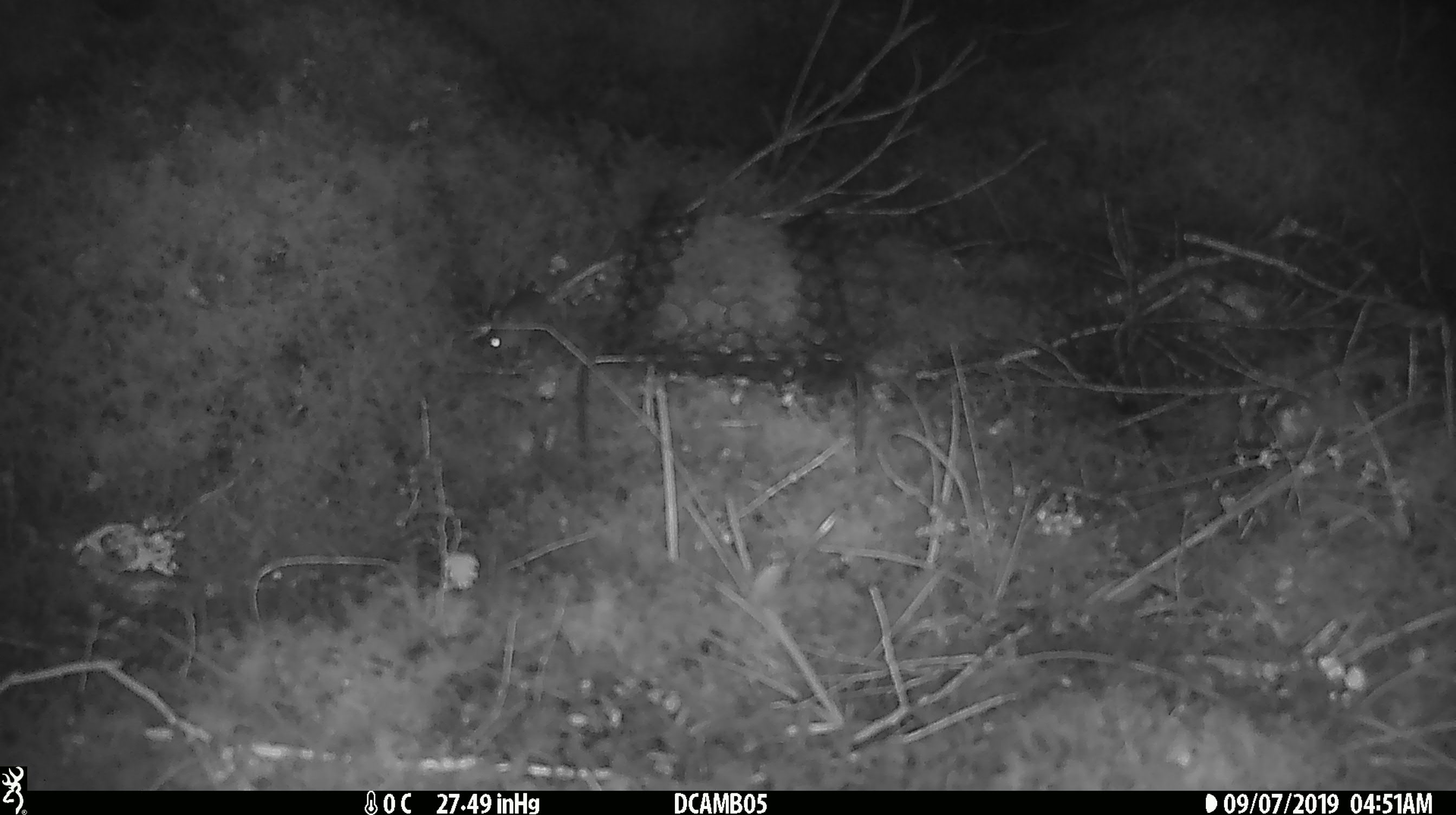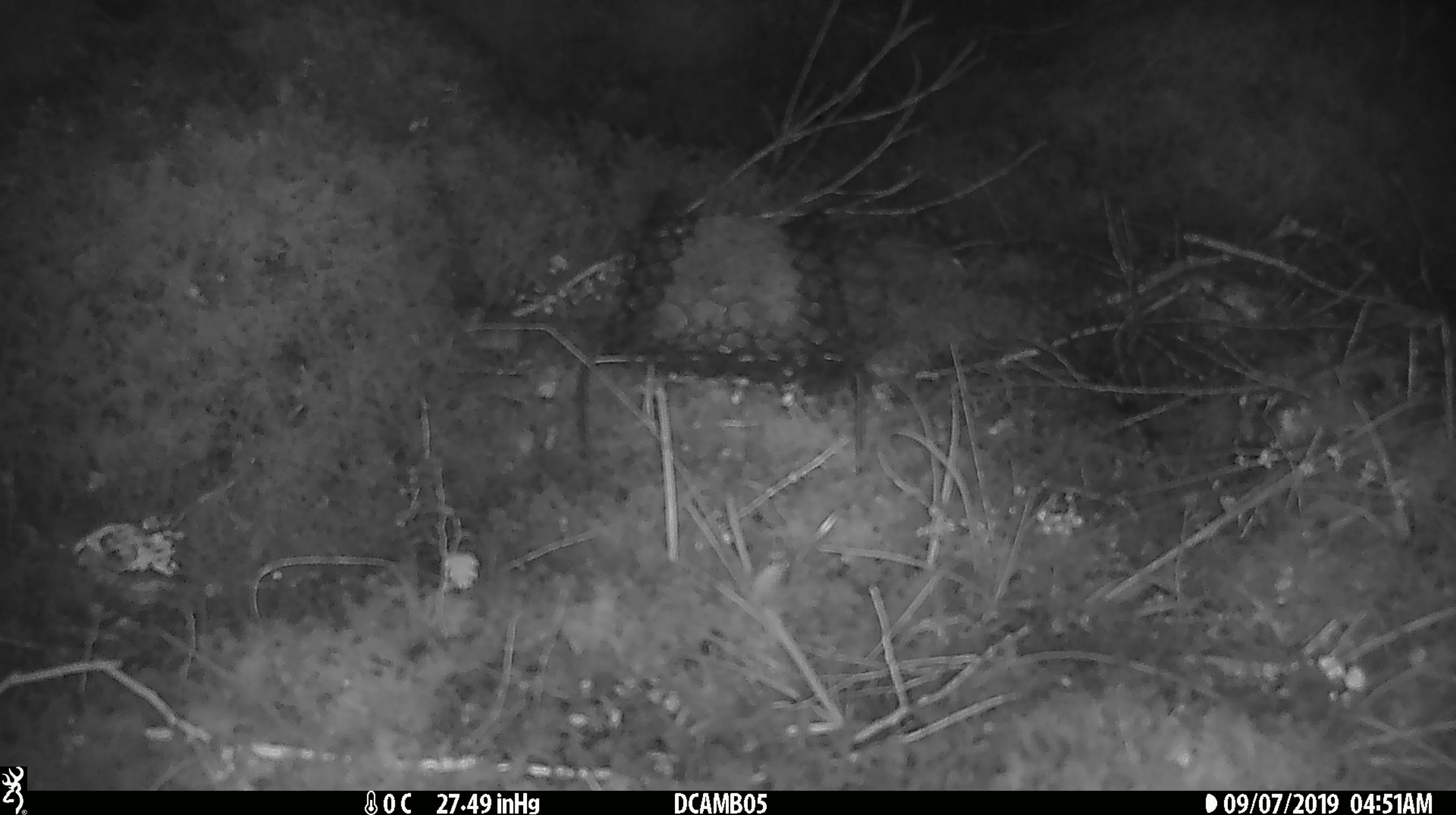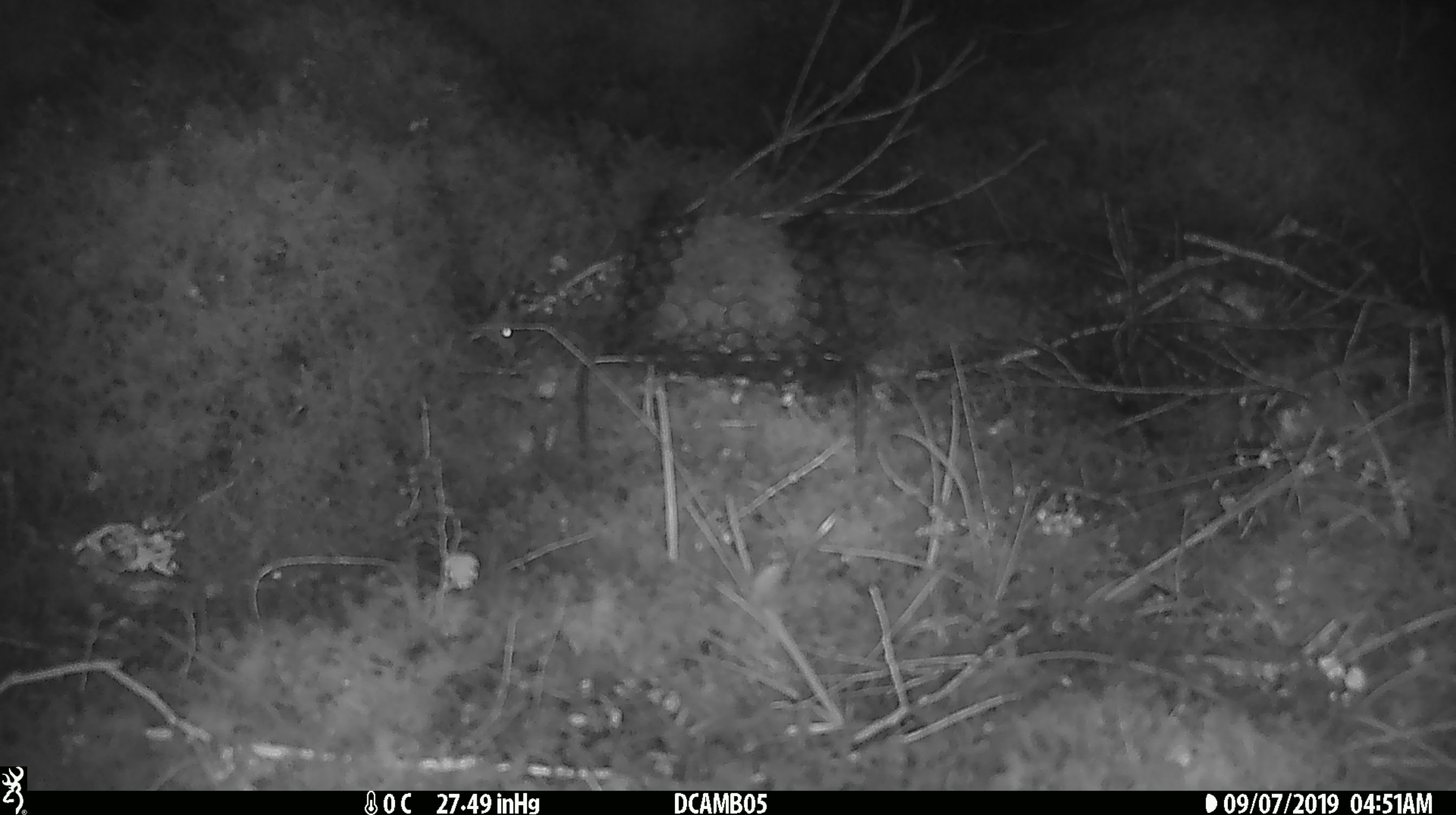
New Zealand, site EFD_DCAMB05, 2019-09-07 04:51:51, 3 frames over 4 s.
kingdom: Animalia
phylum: Chordata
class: Mammalia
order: Rodentia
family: Muridae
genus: Mus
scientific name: Mus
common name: mouse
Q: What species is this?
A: Mouse (Mus).